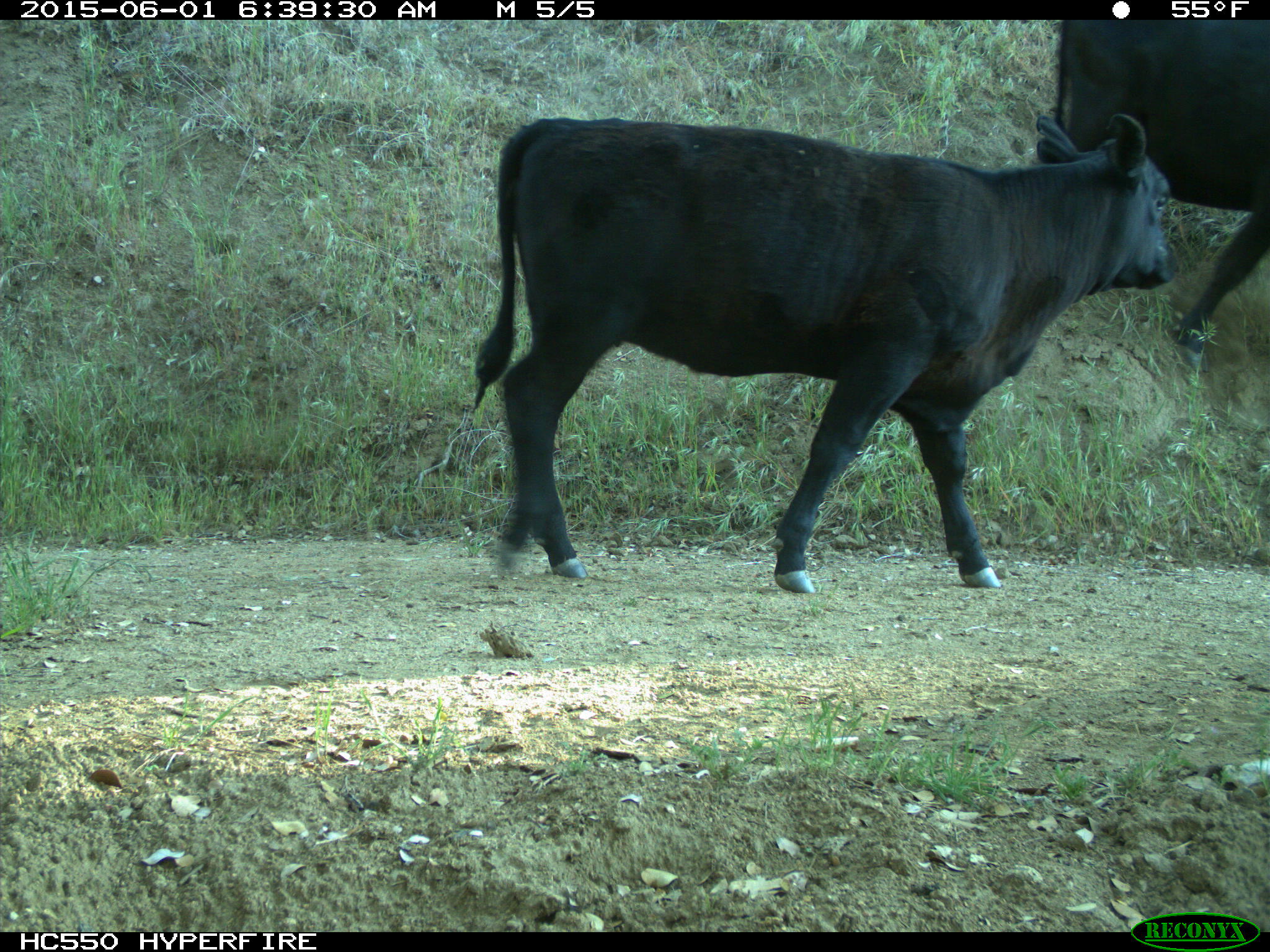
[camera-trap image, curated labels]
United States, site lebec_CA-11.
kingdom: Animalia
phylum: Chordata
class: Mammalia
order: Artiodactyla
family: Bovidae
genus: Bos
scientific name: Bos taurus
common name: domestic cow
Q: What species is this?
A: Bos taurus (domestic cow).